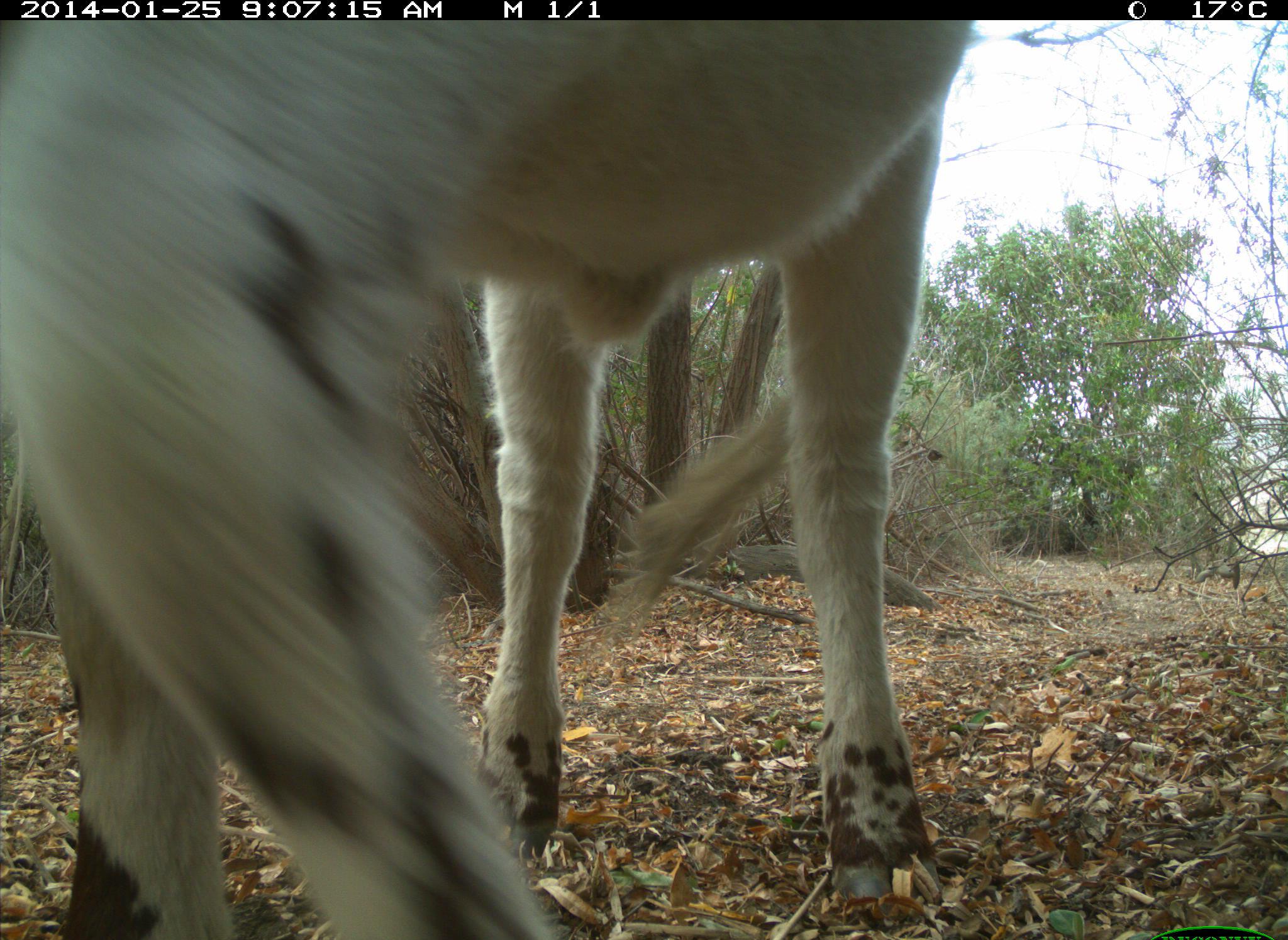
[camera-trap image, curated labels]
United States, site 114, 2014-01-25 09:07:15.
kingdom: Animalia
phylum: Chordata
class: Mammalia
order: Artiodactyla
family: Bovidae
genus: Bos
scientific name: Bos taurus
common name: cow